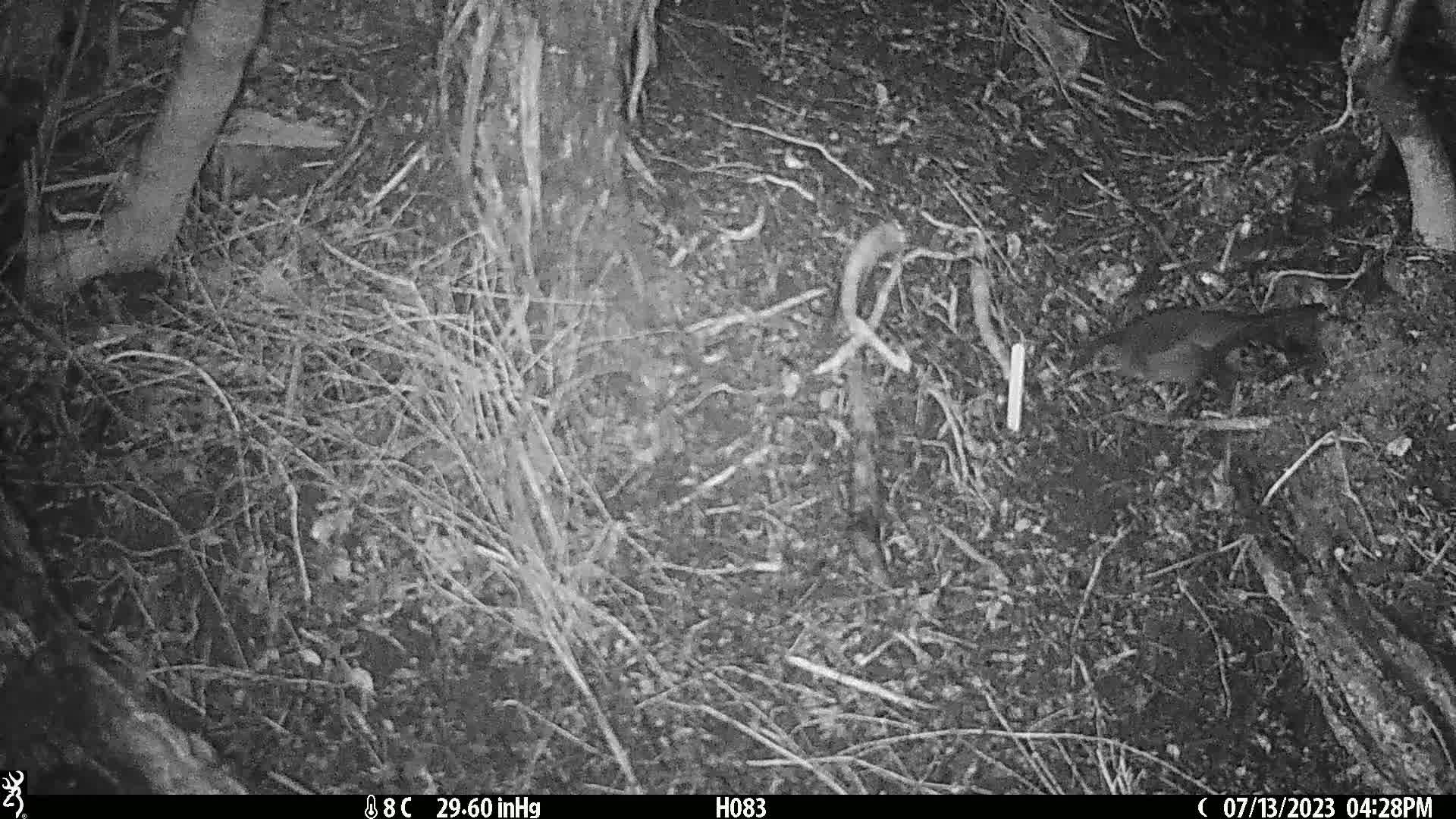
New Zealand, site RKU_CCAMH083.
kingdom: Animalia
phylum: Chordata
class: Aves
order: Passeriformes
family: Turdidae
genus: Turdus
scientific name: Turdus merula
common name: eurasian blackbird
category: blackbird